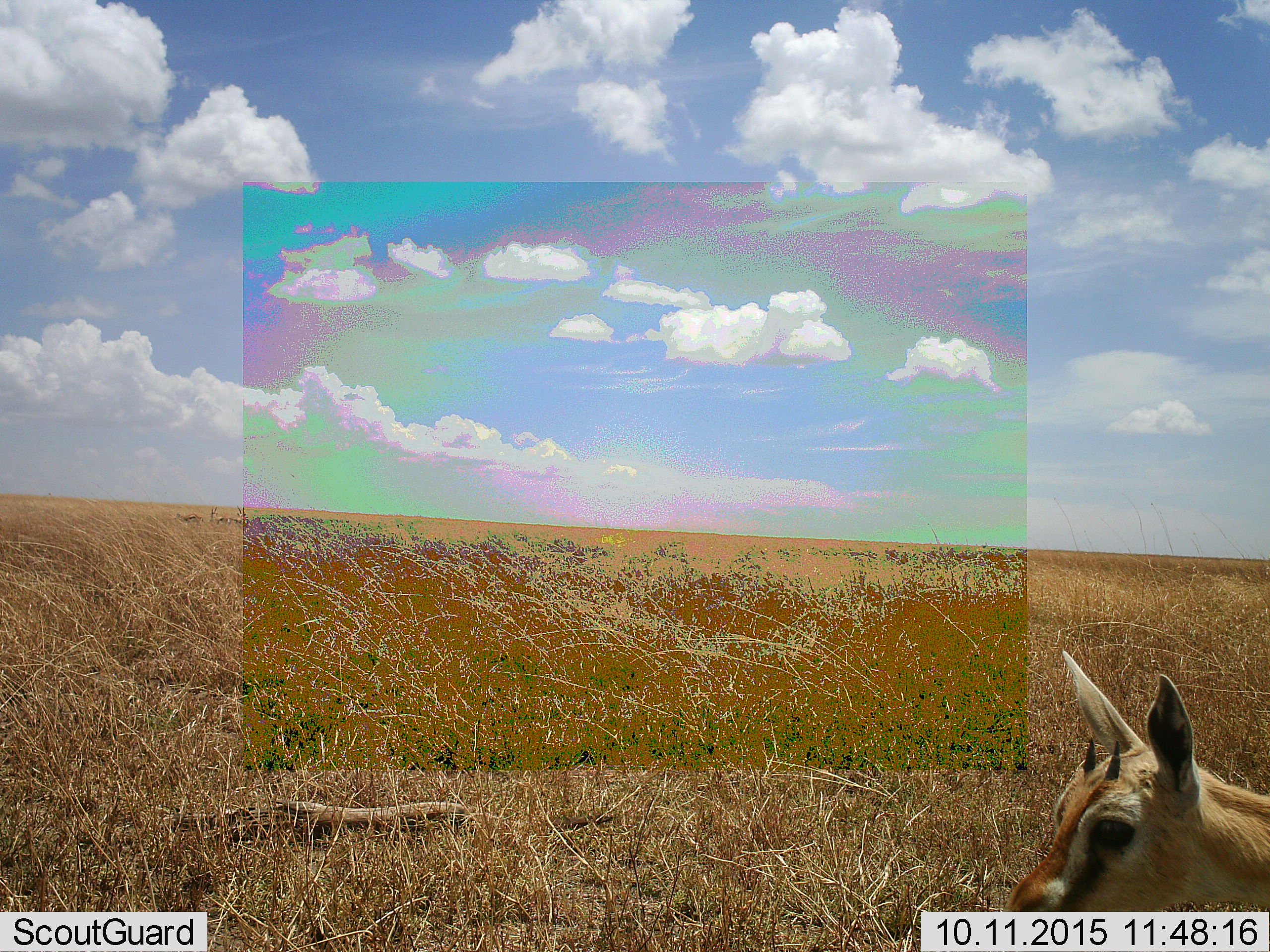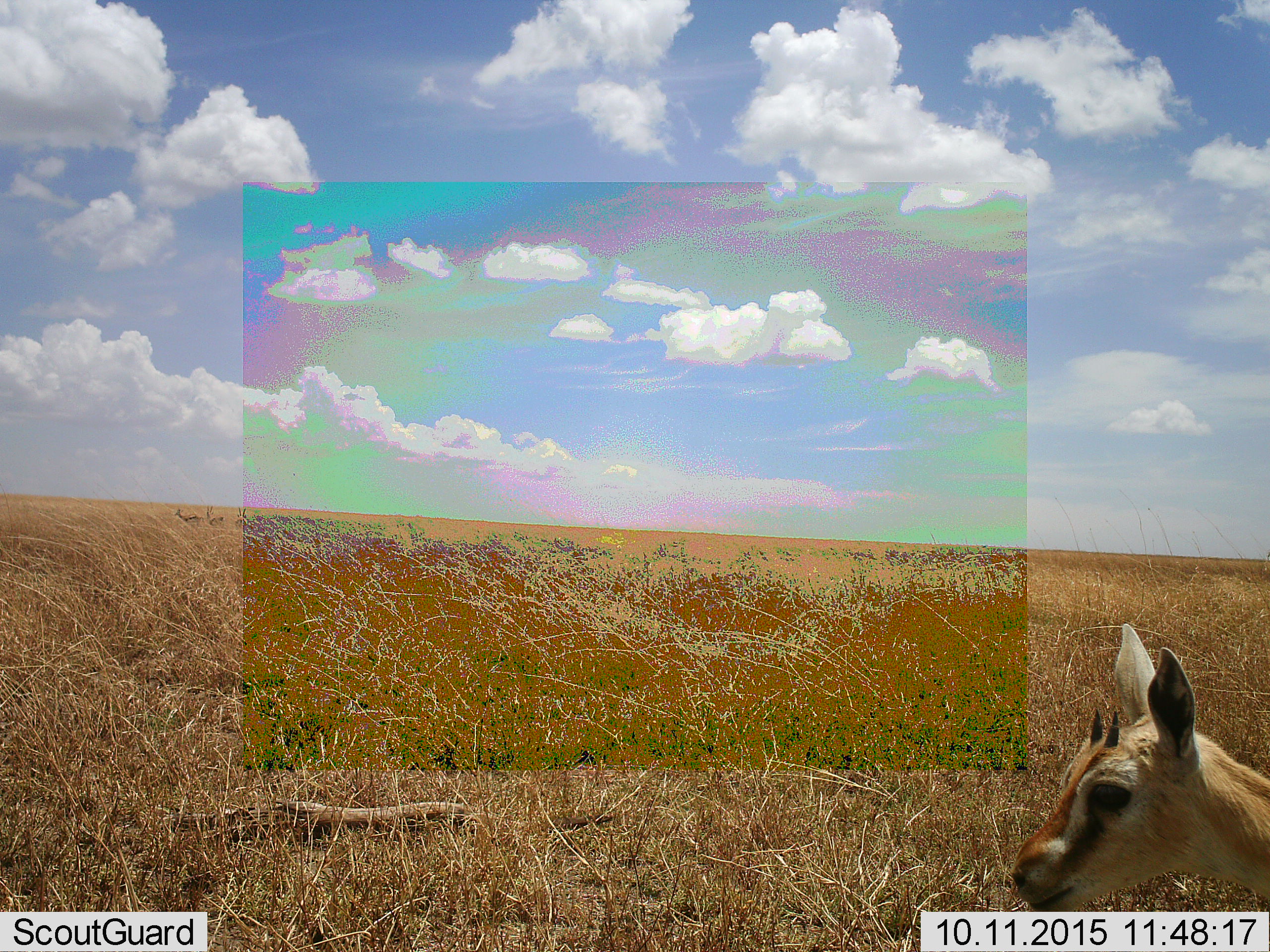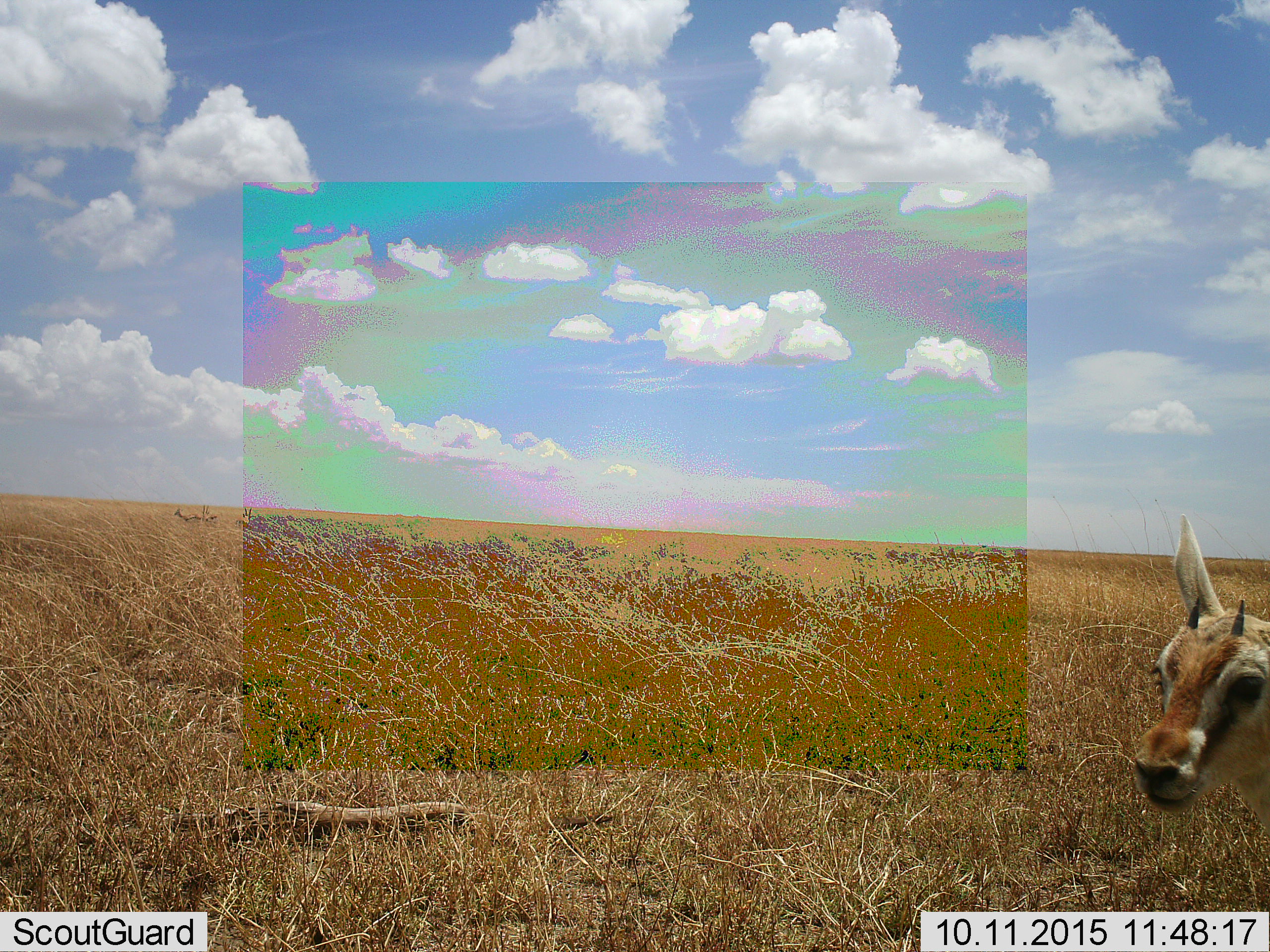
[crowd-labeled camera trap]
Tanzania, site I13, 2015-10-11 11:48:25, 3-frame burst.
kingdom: Animalia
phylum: Chordata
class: Mammalia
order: Artiodactyla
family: Bovidae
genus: Eudorcas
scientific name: Eudorcas thomsonii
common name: thomson's gazelle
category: gazellethomsons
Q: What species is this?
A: Gazellethomsons (thomson's gazelle) (Eudorcas thomsonii).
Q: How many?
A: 1.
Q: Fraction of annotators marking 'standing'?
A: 67%.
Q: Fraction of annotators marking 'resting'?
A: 11%.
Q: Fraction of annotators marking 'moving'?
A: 33%.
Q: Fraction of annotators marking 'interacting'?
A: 0%.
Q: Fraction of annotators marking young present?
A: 44%.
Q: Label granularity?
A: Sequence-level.